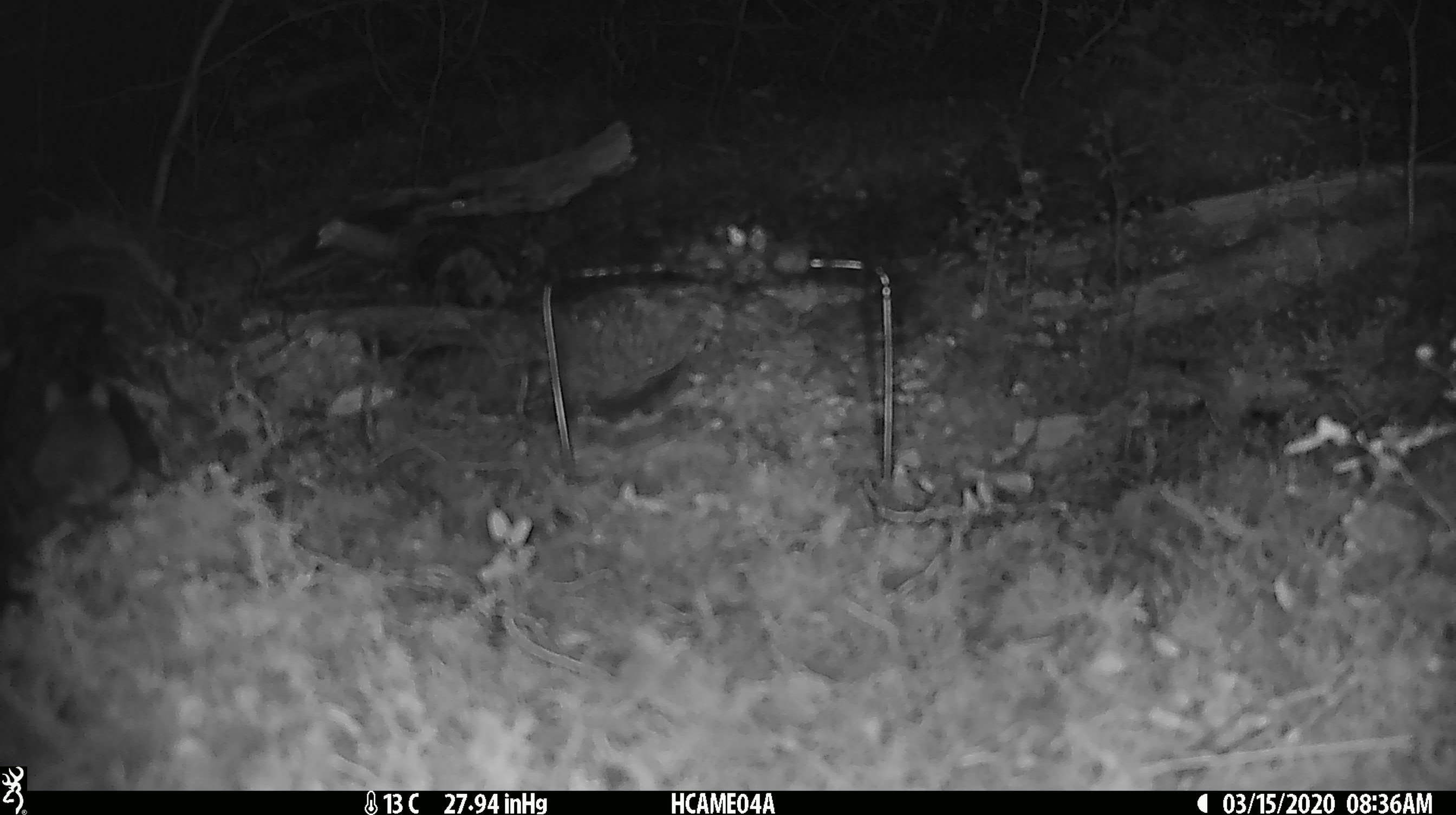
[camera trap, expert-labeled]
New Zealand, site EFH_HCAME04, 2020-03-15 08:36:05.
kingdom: Animalia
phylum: Chordata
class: Mammalia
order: Rodentia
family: Muridae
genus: Mus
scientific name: Mus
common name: mouse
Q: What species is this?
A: Mouse (Mus).